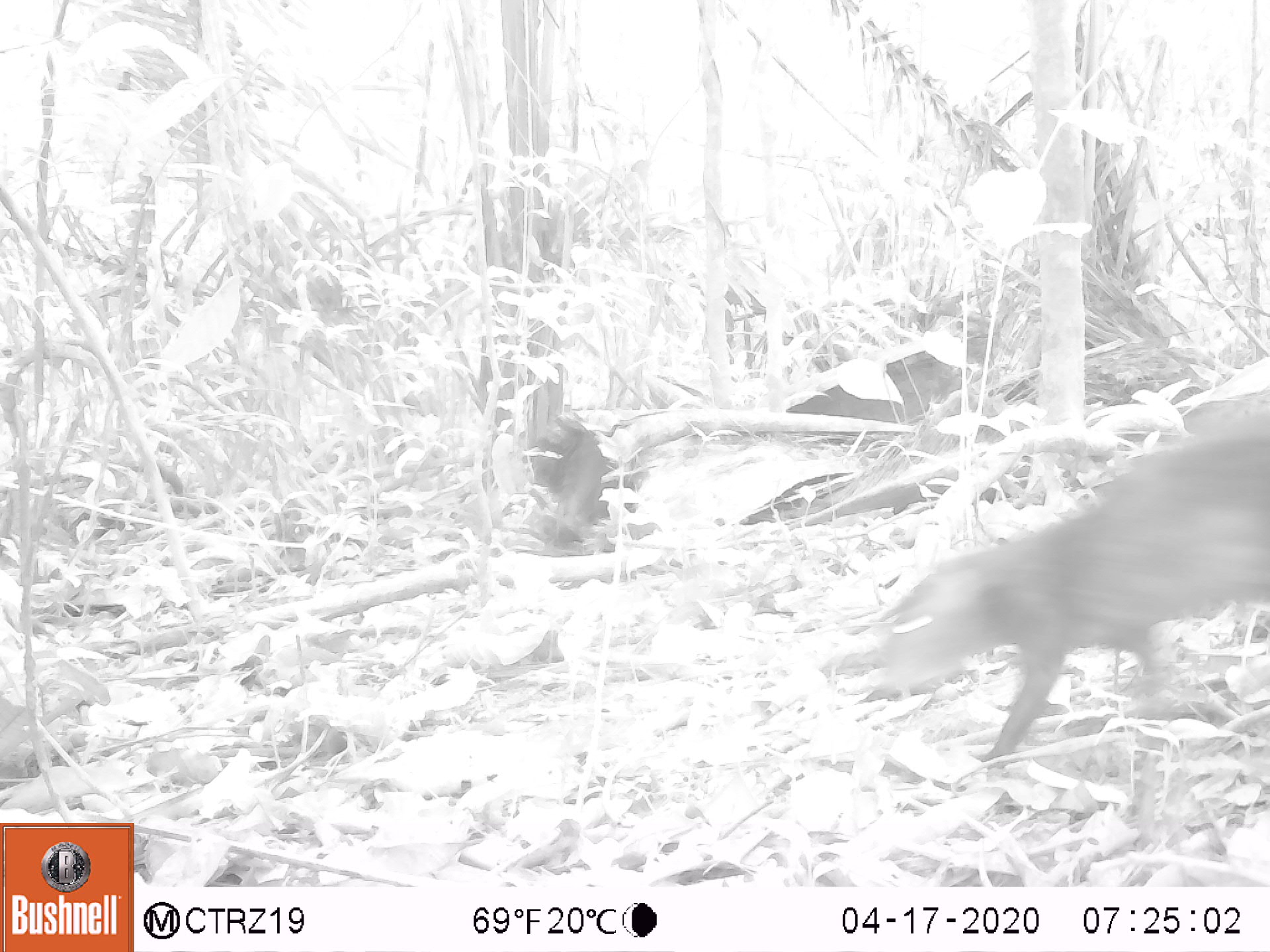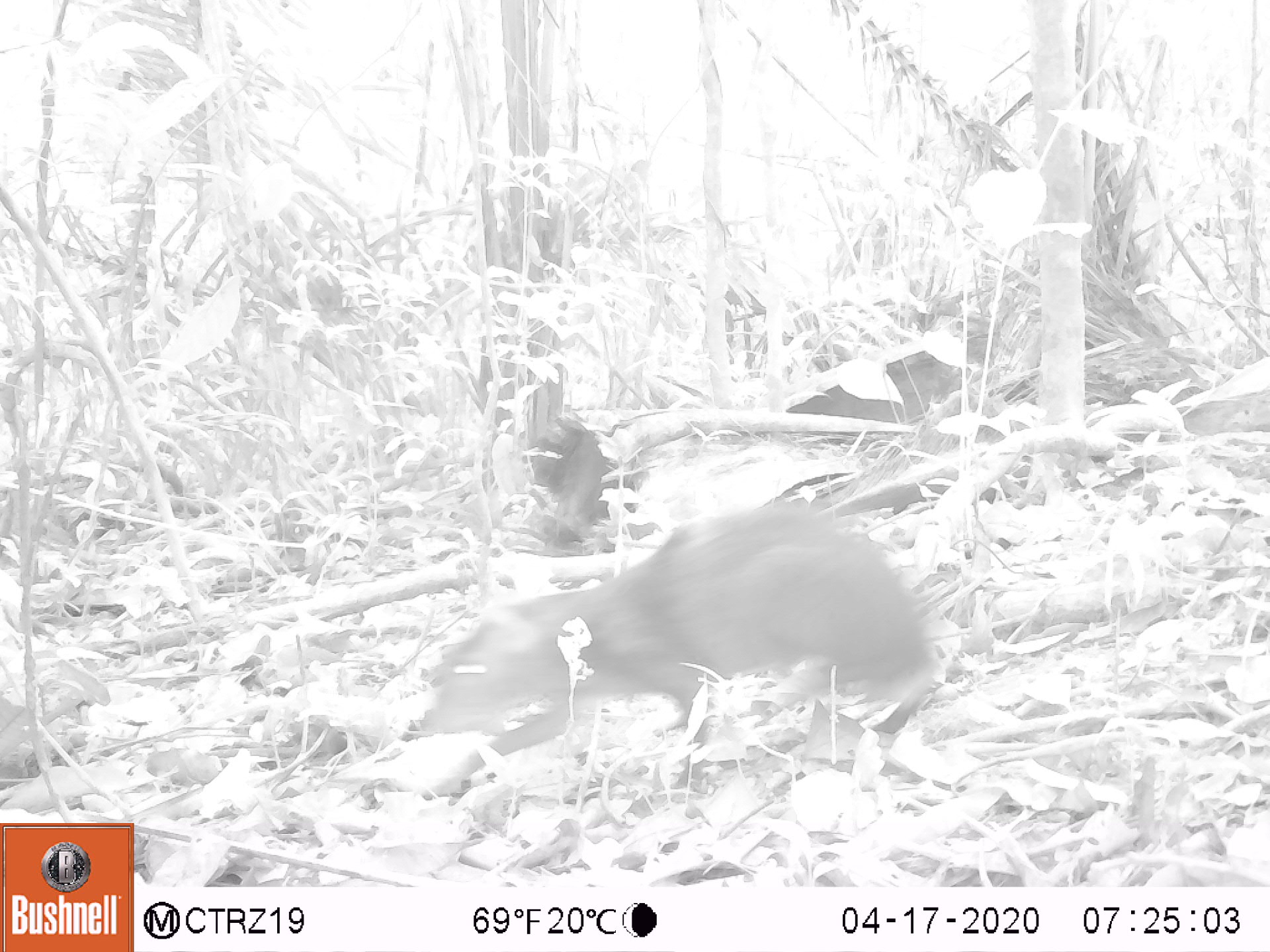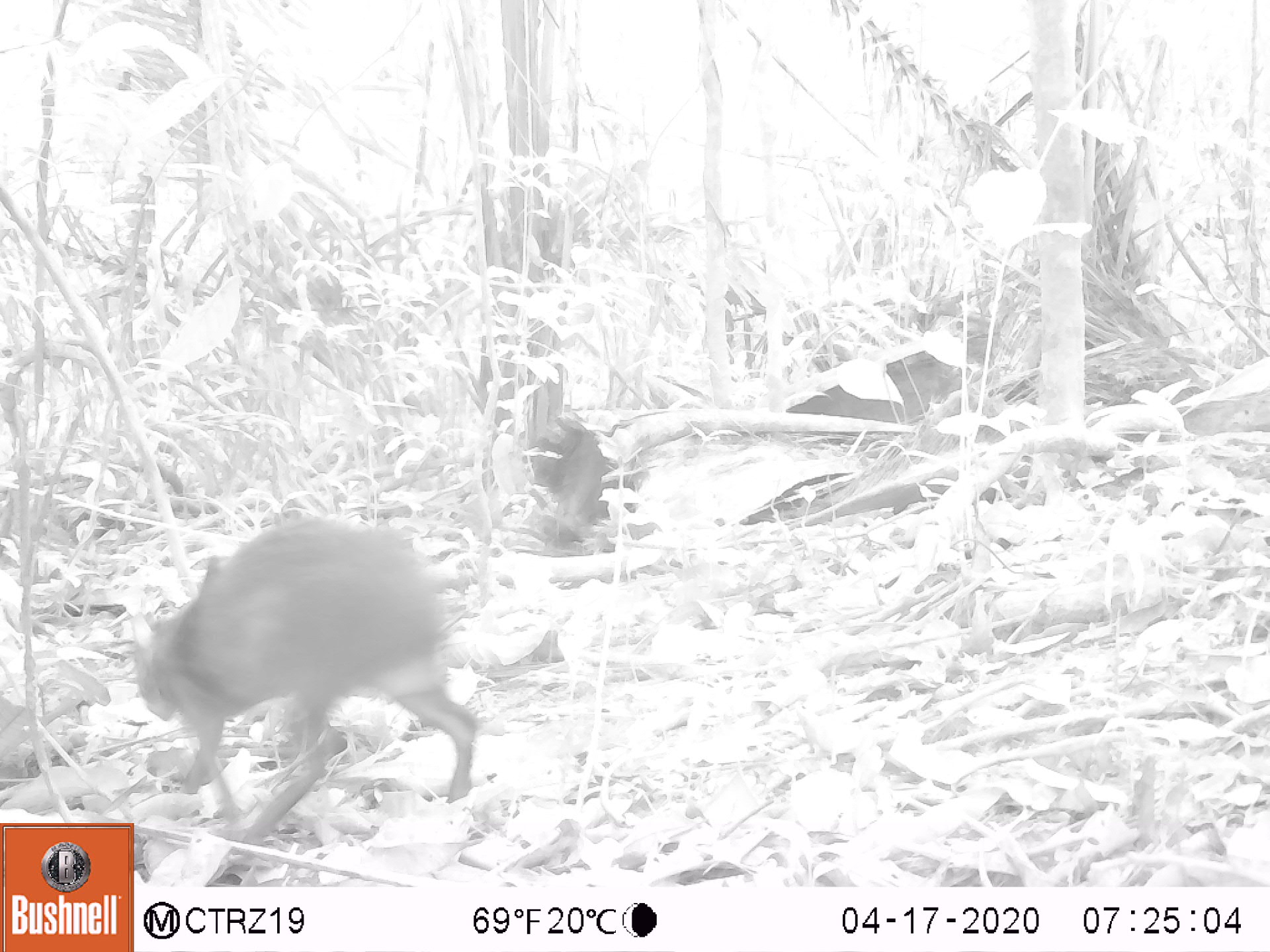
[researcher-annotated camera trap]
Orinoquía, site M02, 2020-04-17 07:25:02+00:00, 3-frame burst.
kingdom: Animalia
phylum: Chordata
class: Mammalia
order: Rodentia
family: Dasyproctidae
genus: Dasyprocta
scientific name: Dasyprocta fuliginosa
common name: black agouti